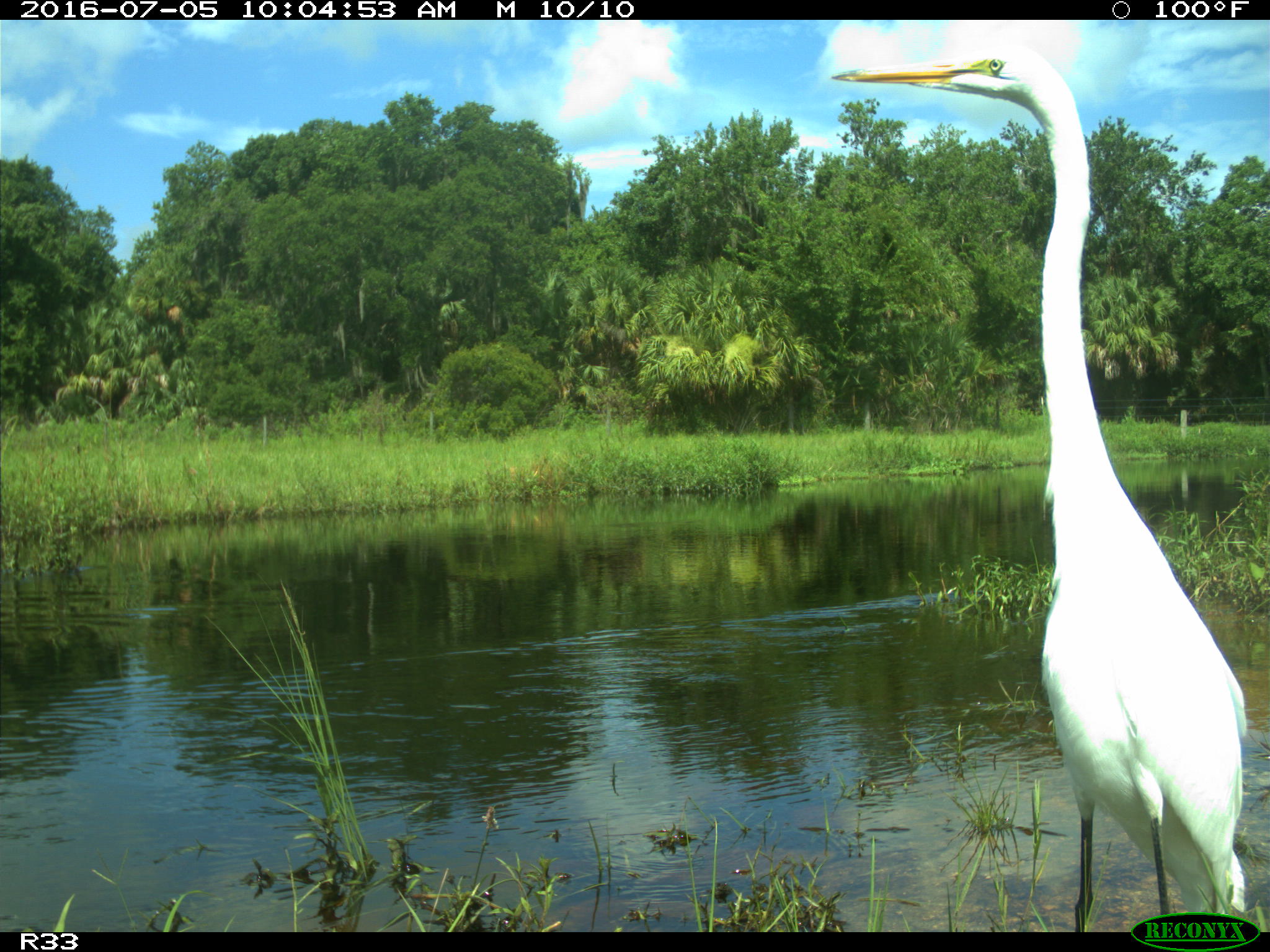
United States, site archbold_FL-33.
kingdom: Animalia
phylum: Chordata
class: Aves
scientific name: Aves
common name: birds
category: unidentified bird